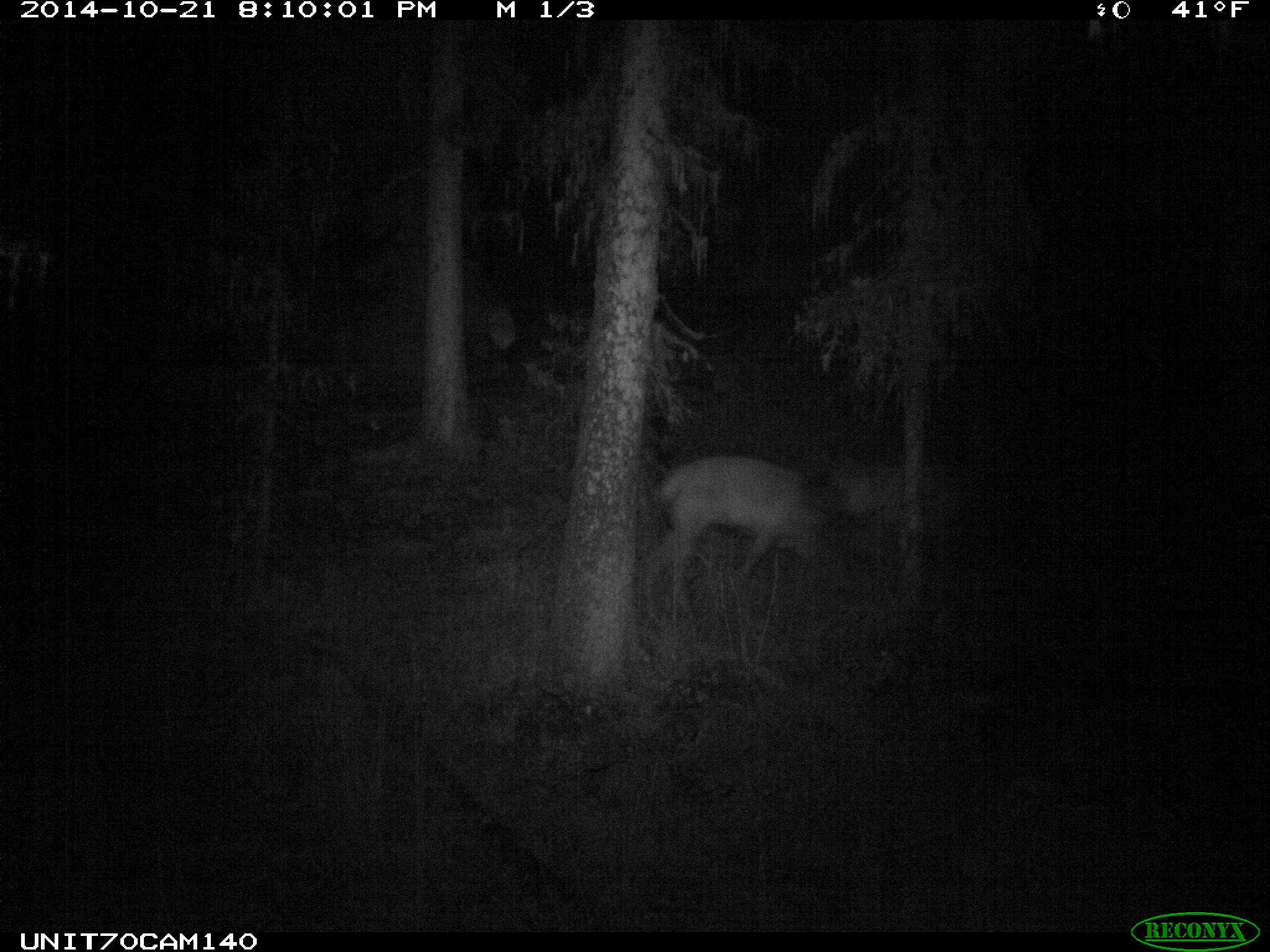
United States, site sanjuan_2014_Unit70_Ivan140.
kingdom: Animalia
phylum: Chordata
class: Mammalia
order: Artiodactyla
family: Cervidae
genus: Cervus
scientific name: Cervus elaphus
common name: red deer